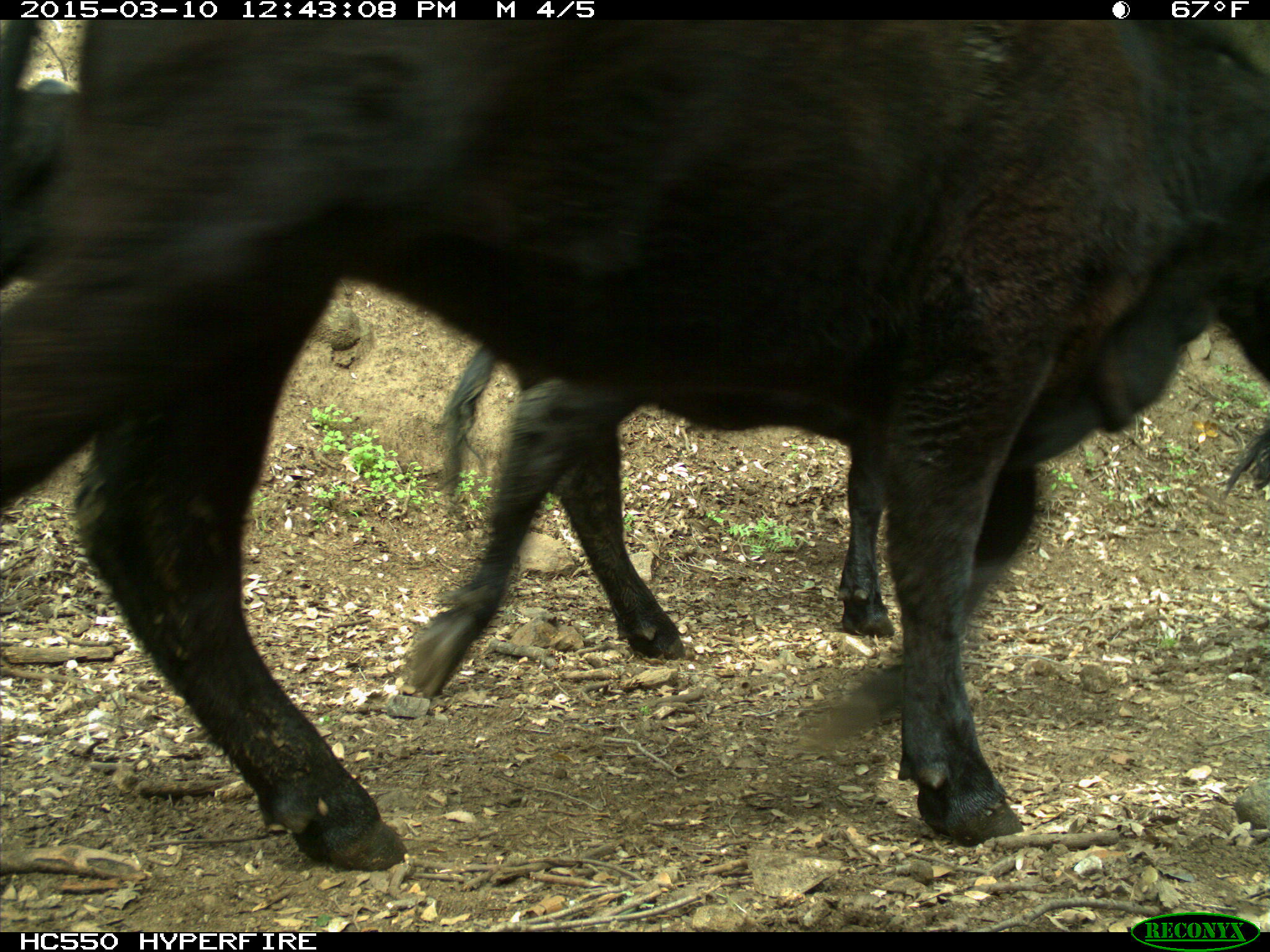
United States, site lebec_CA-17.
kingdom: Animalia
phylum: Chordata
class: Mammalia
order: Artiodactyla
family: Bovidae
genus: Bos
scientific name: Bos taurus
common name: domestic cow